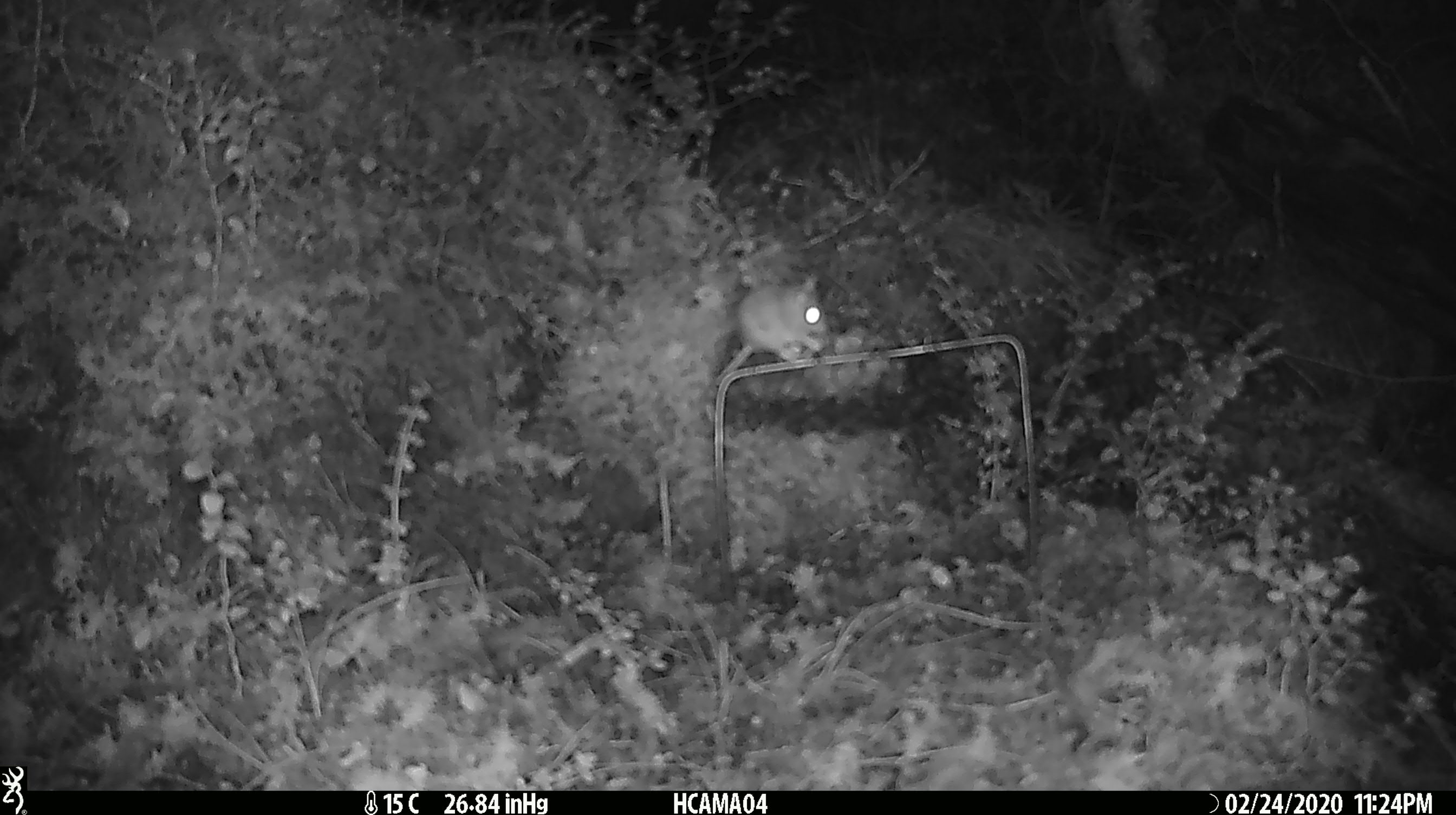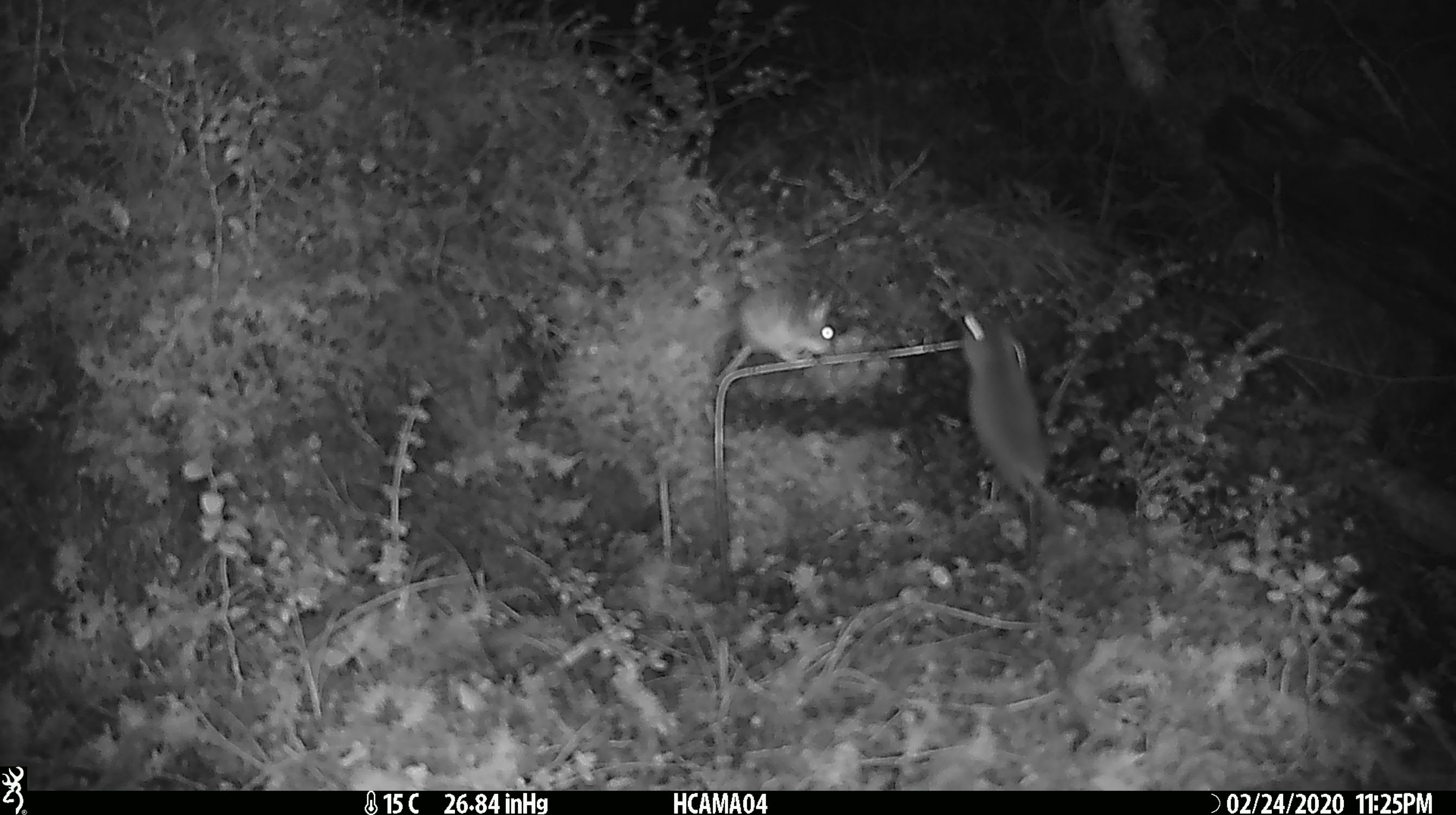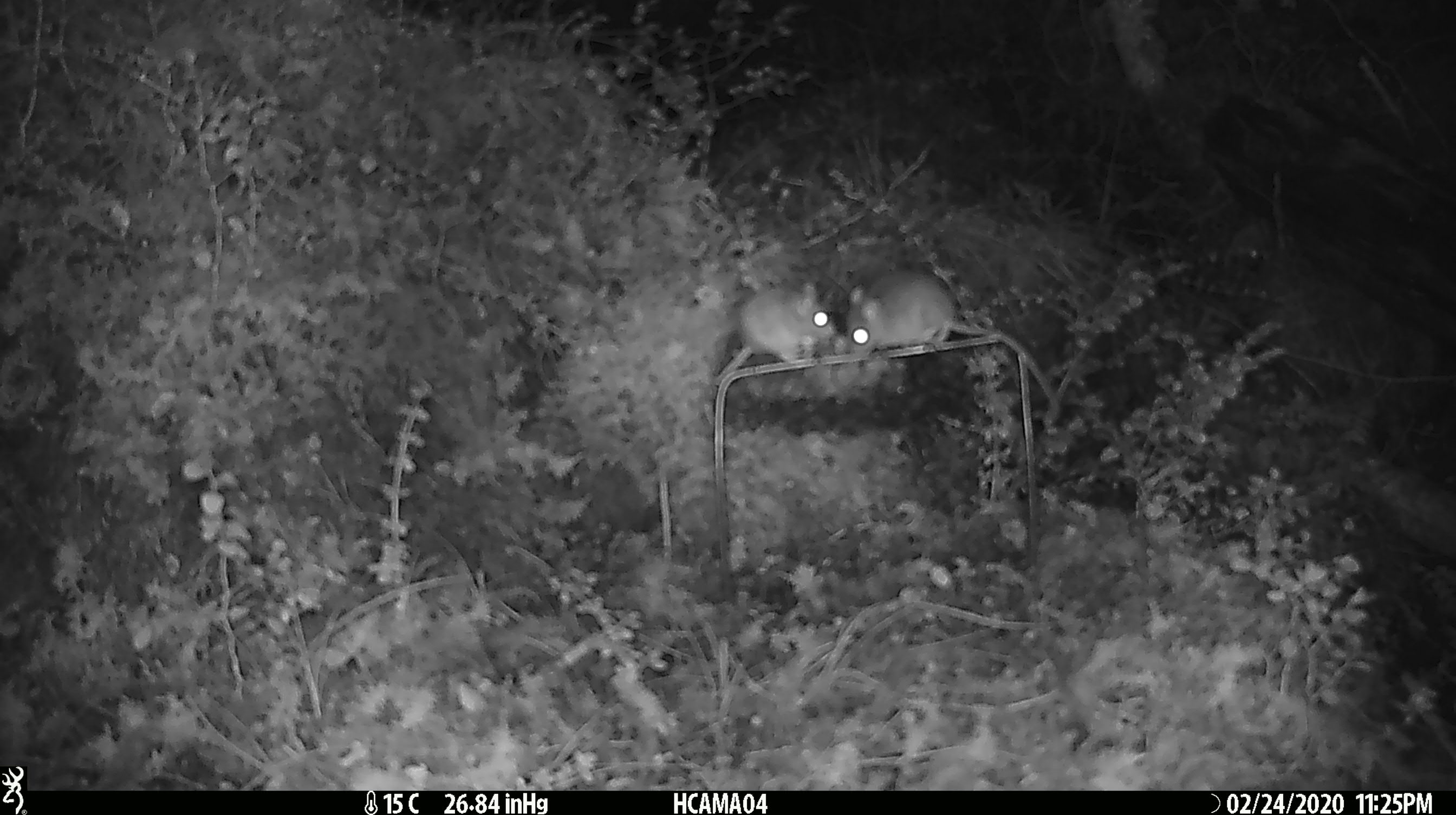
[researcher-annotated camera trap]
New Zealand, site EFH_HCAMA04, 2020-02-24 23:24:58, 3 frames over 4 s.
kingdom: Animalia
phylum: Chordata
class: Mammalia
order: Rodentia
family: Muridae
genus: Mus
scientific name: Mus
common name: mouse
Mouse (Mus).